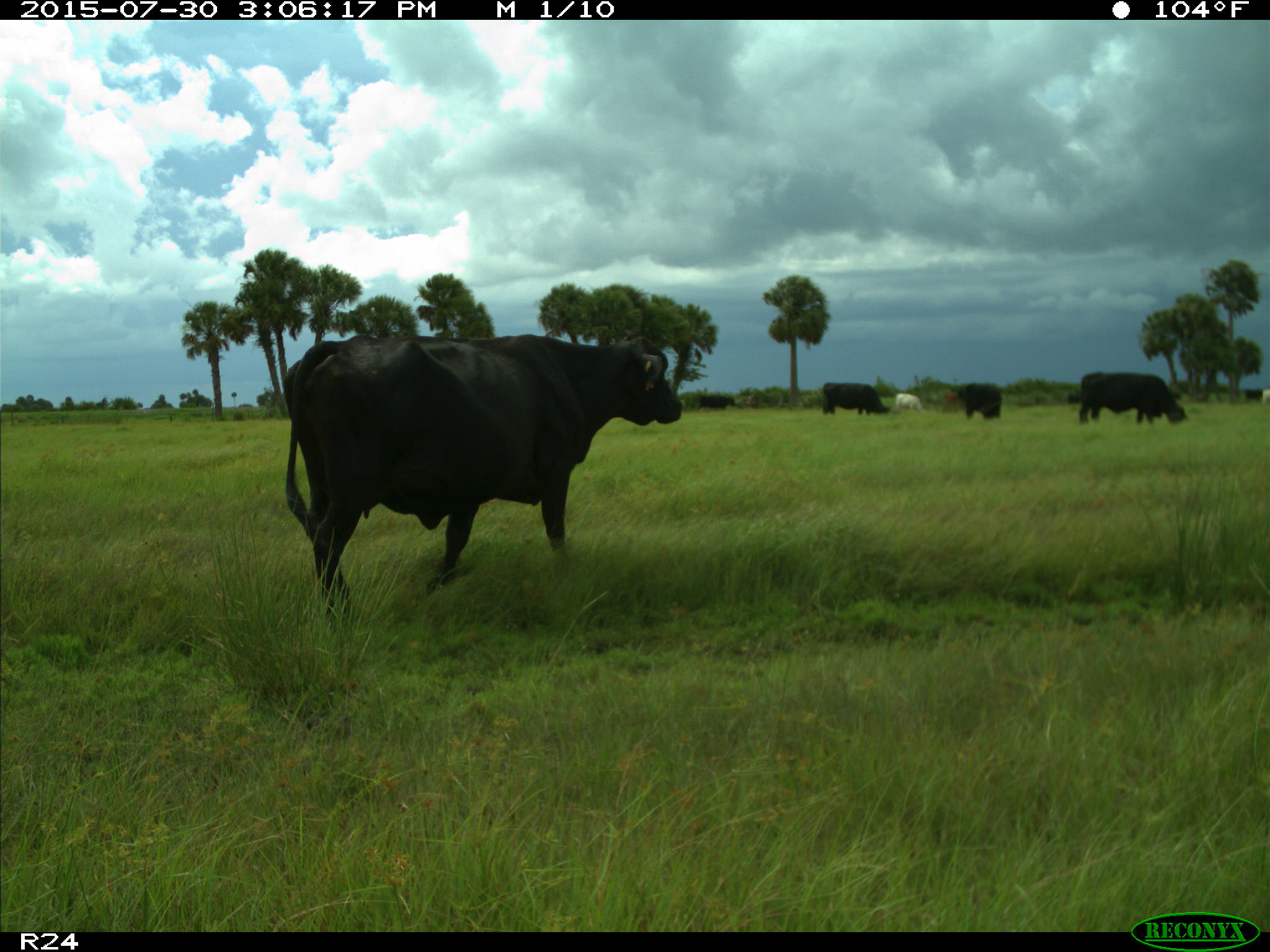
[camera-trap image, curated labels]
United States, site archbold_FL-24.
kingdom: Animalia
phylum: Chordata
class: Mammalia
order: Artiodactyla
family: Bovidae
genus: Bos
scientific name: Bos taurus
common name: domestic cow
Bos taurus (domestic cow).